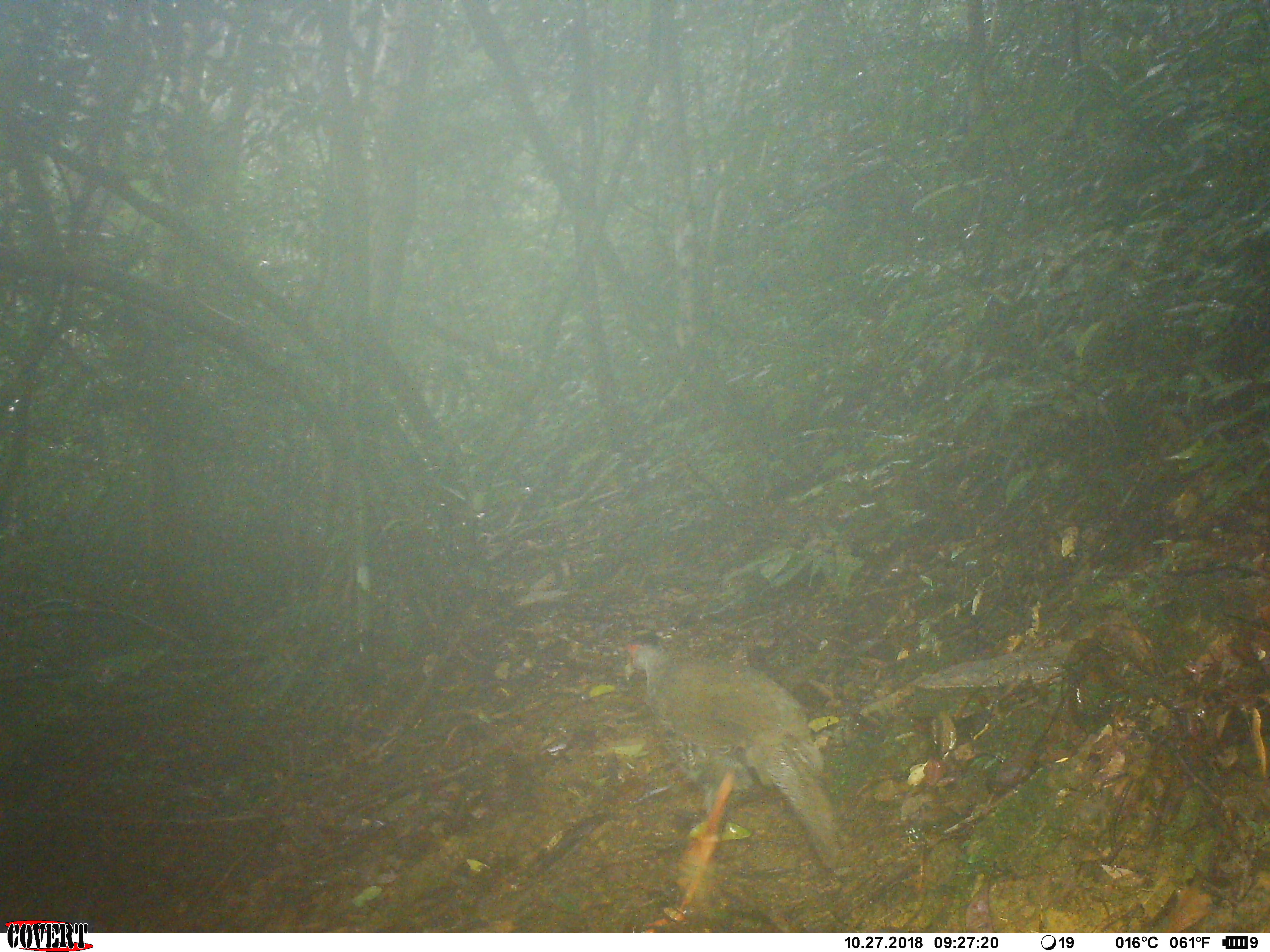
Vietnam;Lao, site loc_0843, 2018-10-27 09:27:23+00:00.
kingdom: Animalia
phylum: Chordata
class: Aves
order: Galliformes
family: Phasianidae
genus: Lophura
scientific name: Lophura nycthemera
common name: silver pheasant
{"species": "silver pheasant (Lophura nycthemera)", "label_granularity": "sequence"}